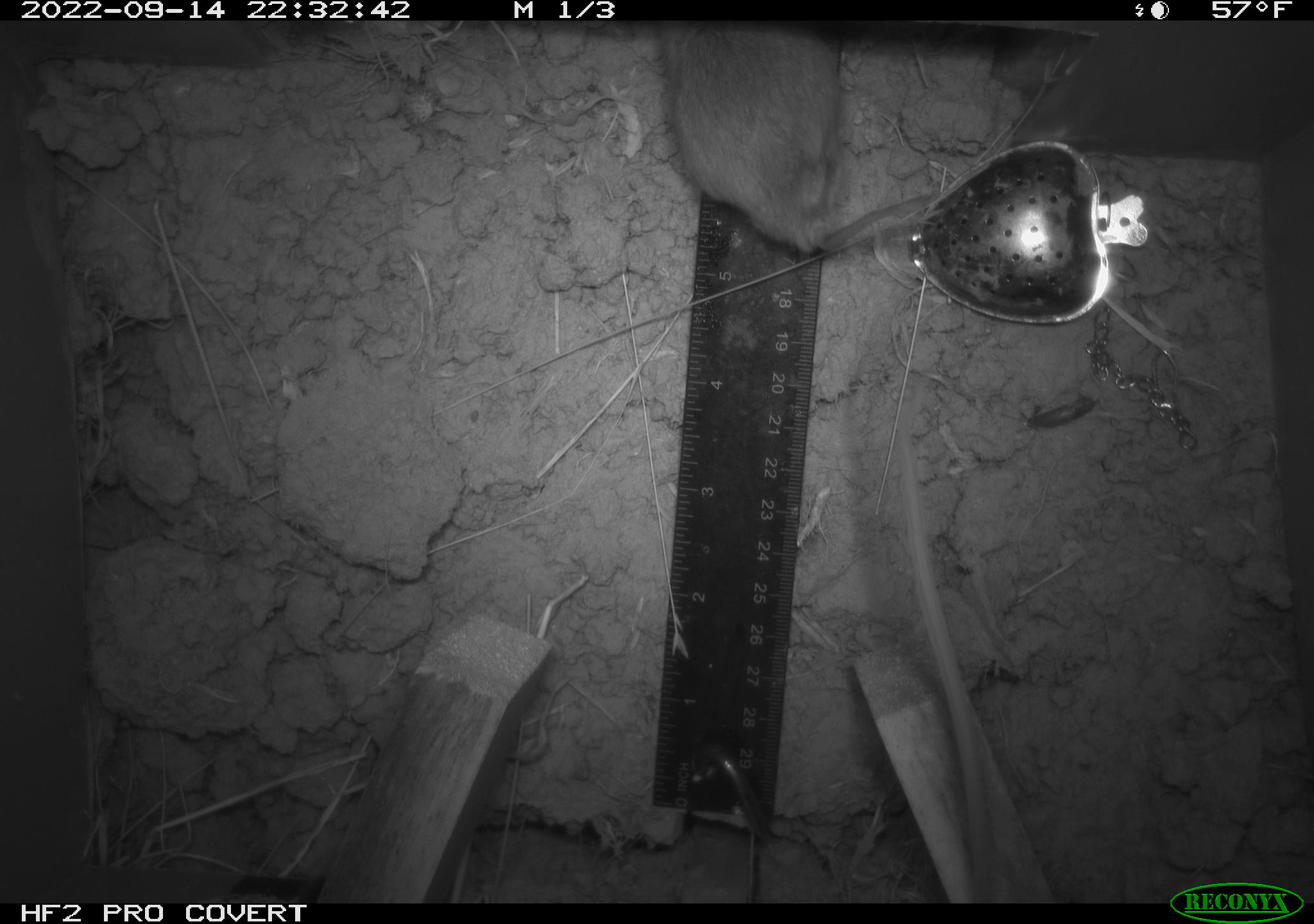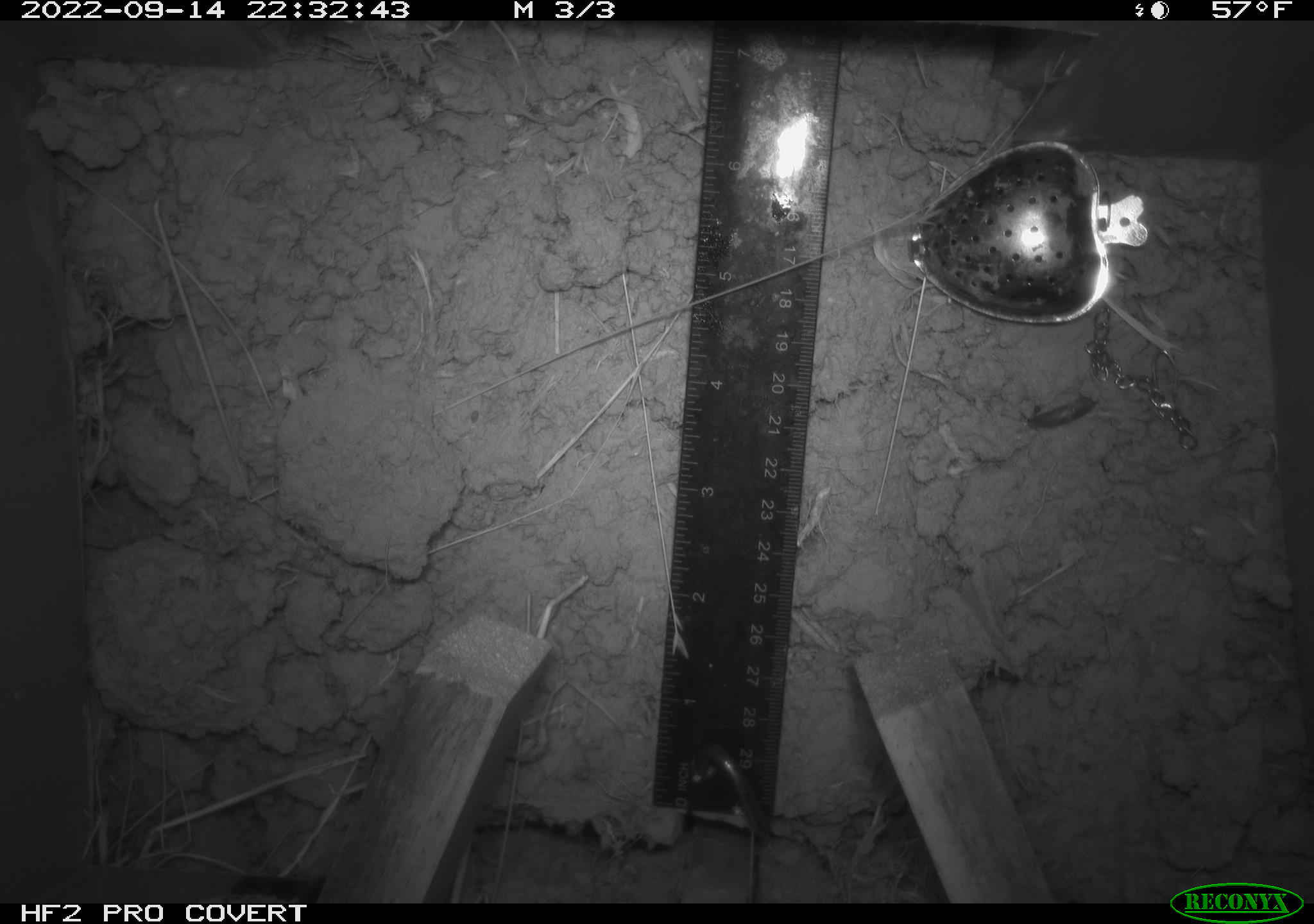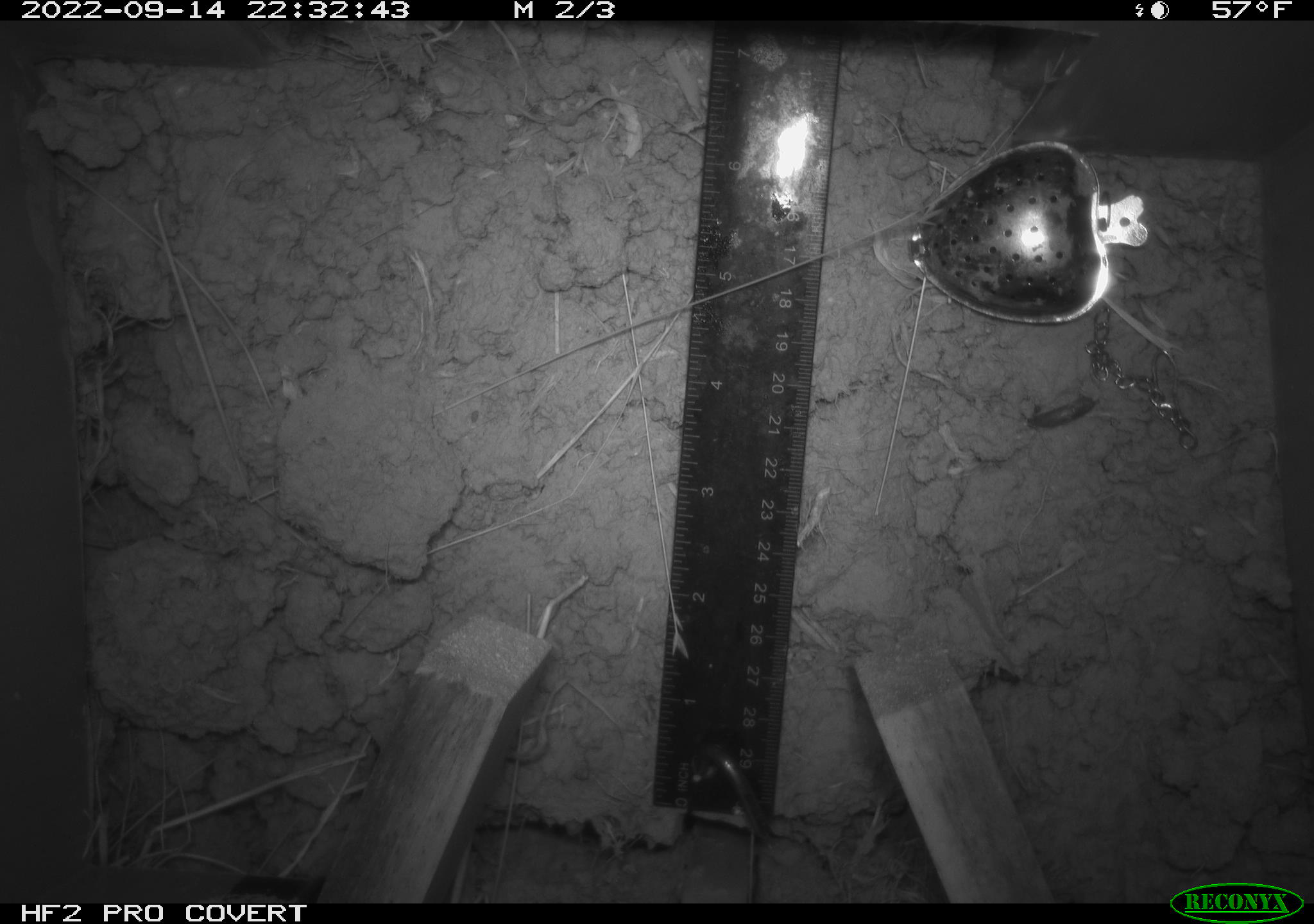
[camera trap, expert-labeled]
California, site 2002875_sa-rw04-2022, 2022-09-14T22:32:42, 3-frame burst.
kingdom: Animalia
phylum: Chordata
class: Mammalia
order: Rodentia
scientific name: Rodentia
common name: mouse species